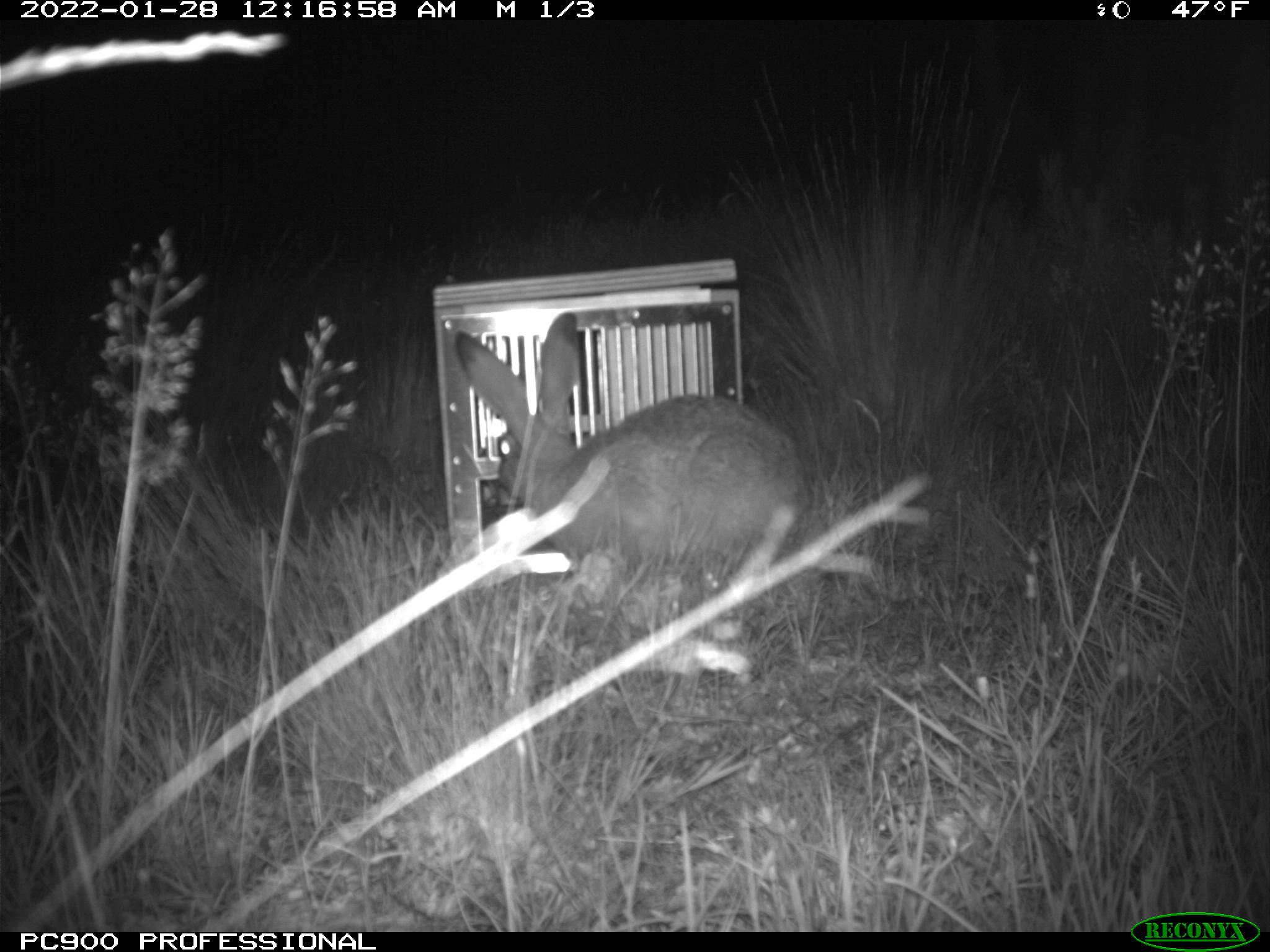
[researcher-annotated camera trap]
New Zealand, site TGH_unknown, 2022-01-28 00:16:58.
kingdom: Animalia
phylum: Chordata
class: Mammalia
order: Lagomorpha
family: Leporidae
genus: Lepus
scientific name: Lepus europaeus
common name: brown hare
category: hare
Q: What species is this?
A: Hare (brown hare) (Lepus europaeus).